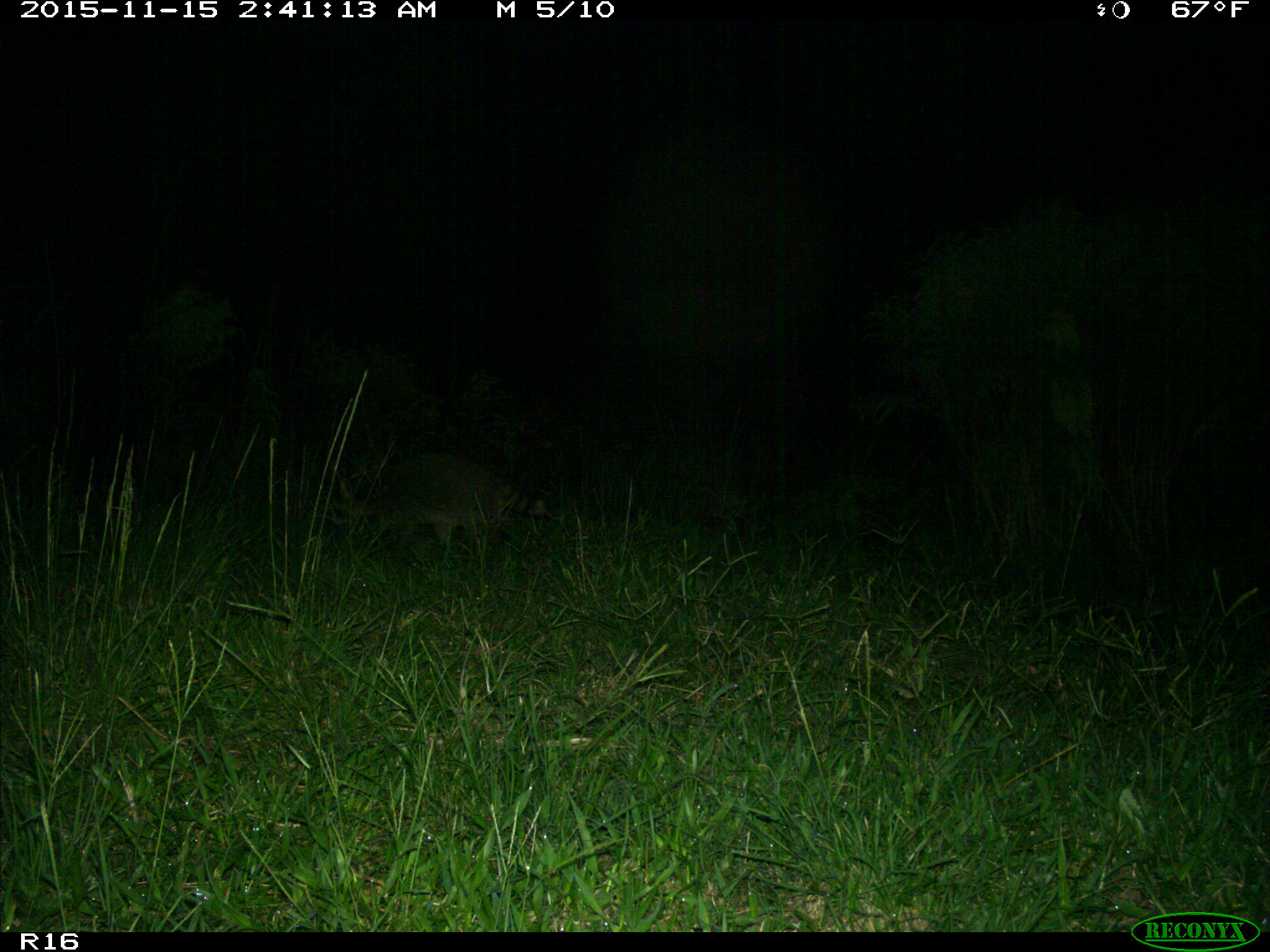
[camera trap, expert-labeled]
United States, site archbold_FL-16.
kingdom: Animalia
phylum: Chordata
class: Mammalia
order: Carnivora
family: Procyonidae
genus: Procyon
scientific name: Procyon lotor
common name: common raccoon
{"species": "Procyon lotor (common raccoon)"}